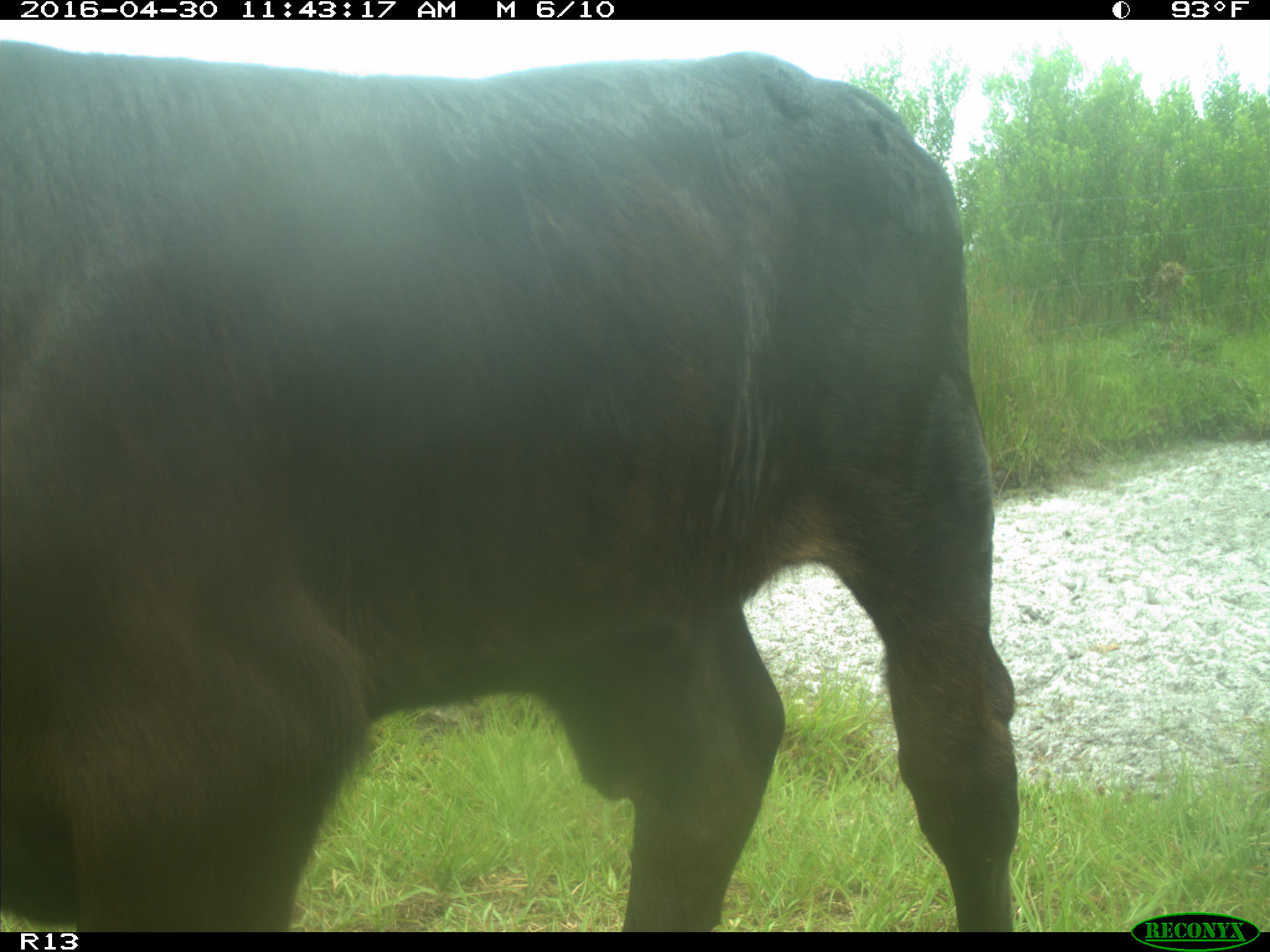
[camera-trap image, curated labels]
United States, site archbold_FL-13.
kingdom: Animalia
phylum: Chordata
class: Mammalia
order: Artiodactyla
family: Bovidae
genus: Bos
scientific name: Bos taurus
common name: domestic cow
Bos taurus (domestic cow).